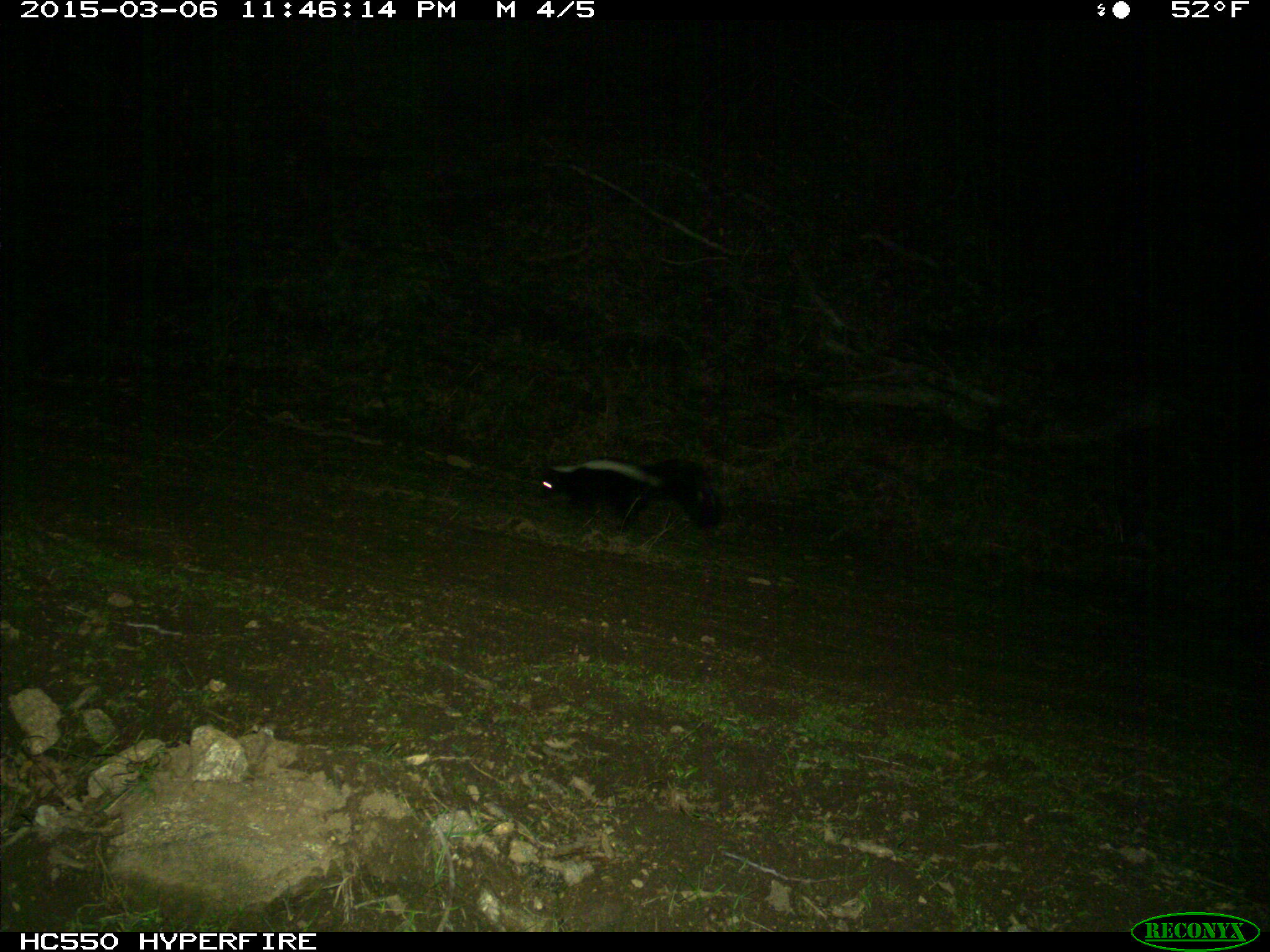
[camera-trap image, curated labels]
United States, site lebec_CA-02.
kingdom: Animalia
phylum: Chordata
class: Mammalia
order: Carnivora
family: Mephitidae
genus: Mephitis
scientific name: Mephitis mephitis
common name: striped skunk